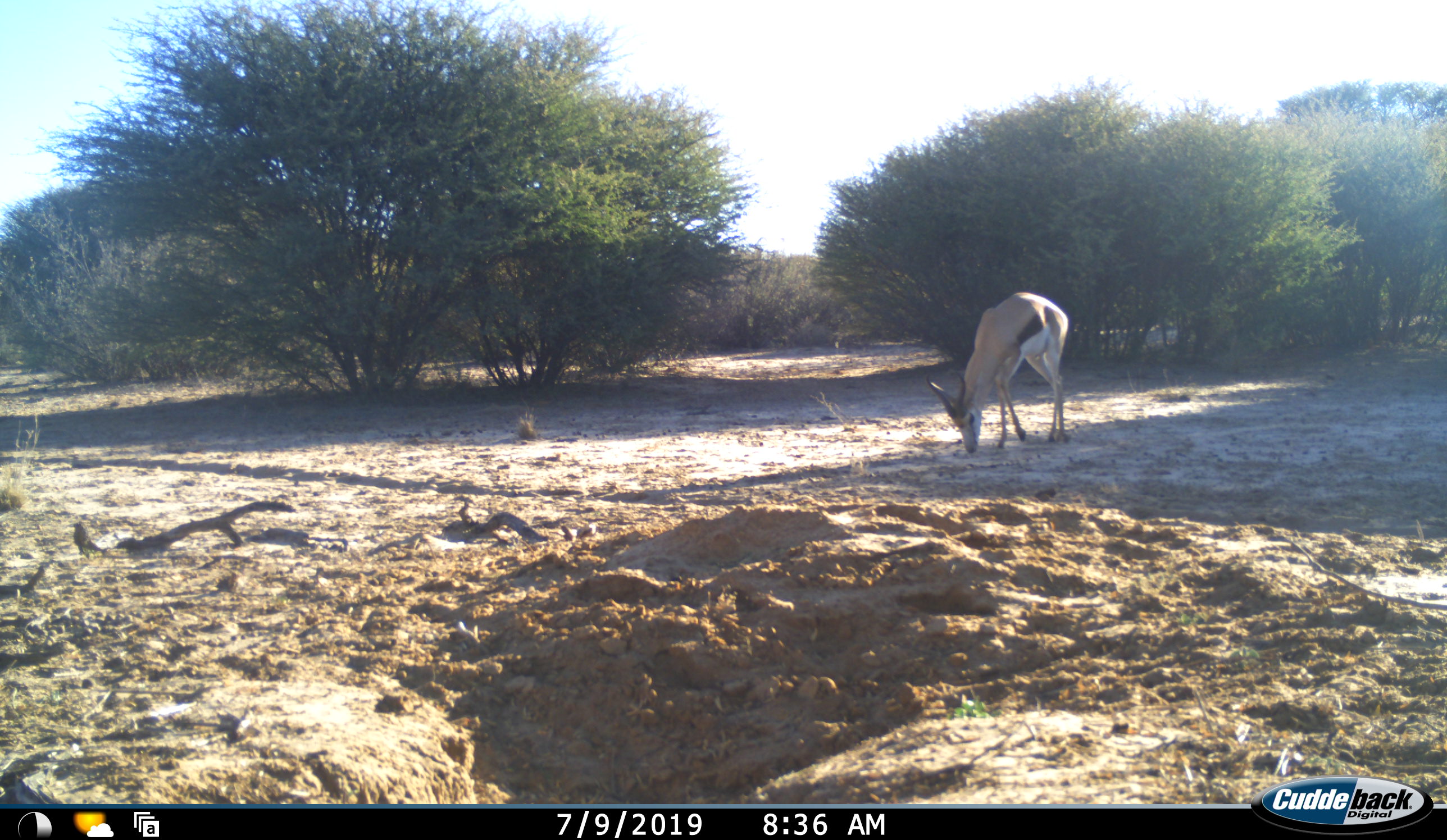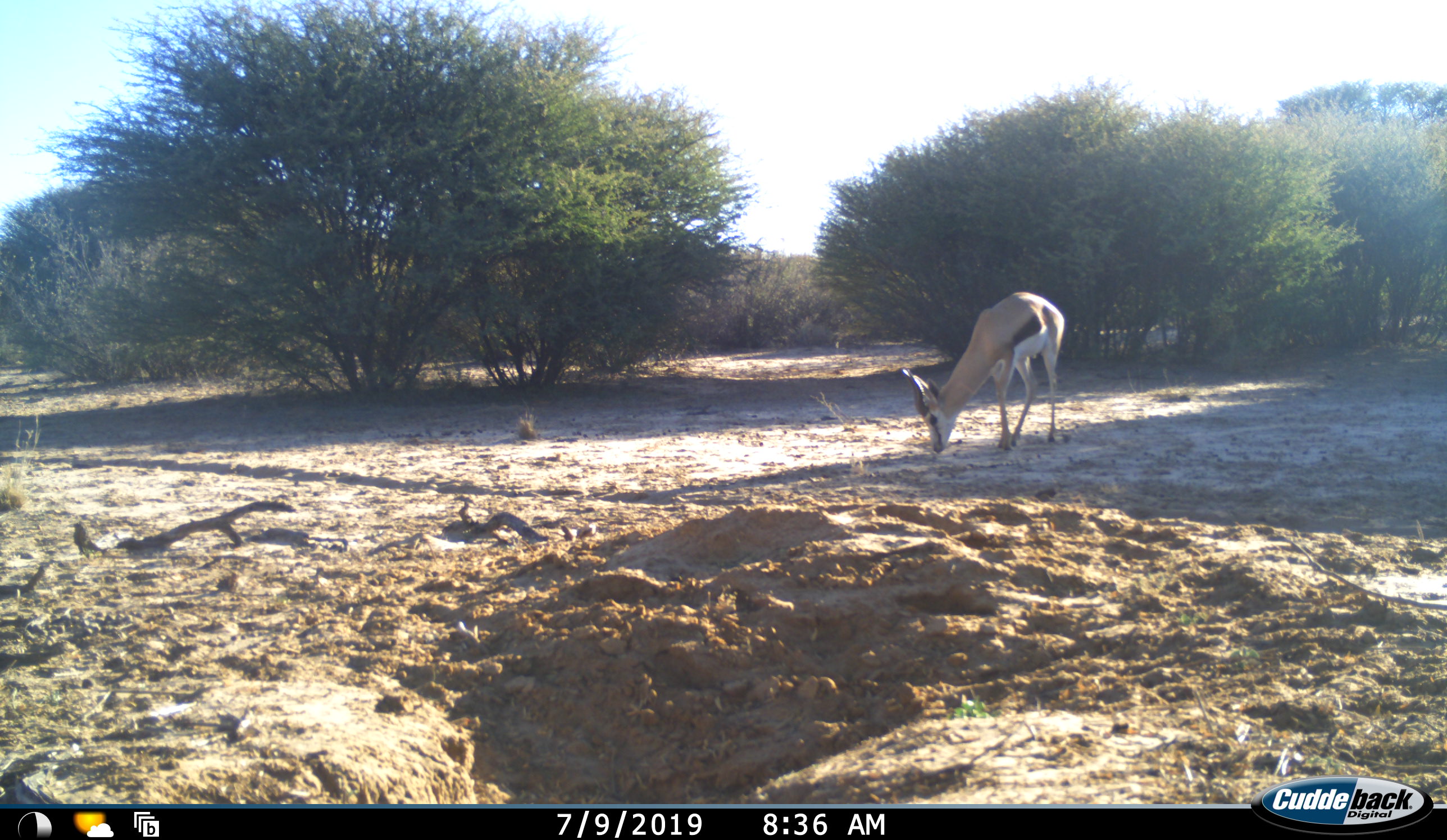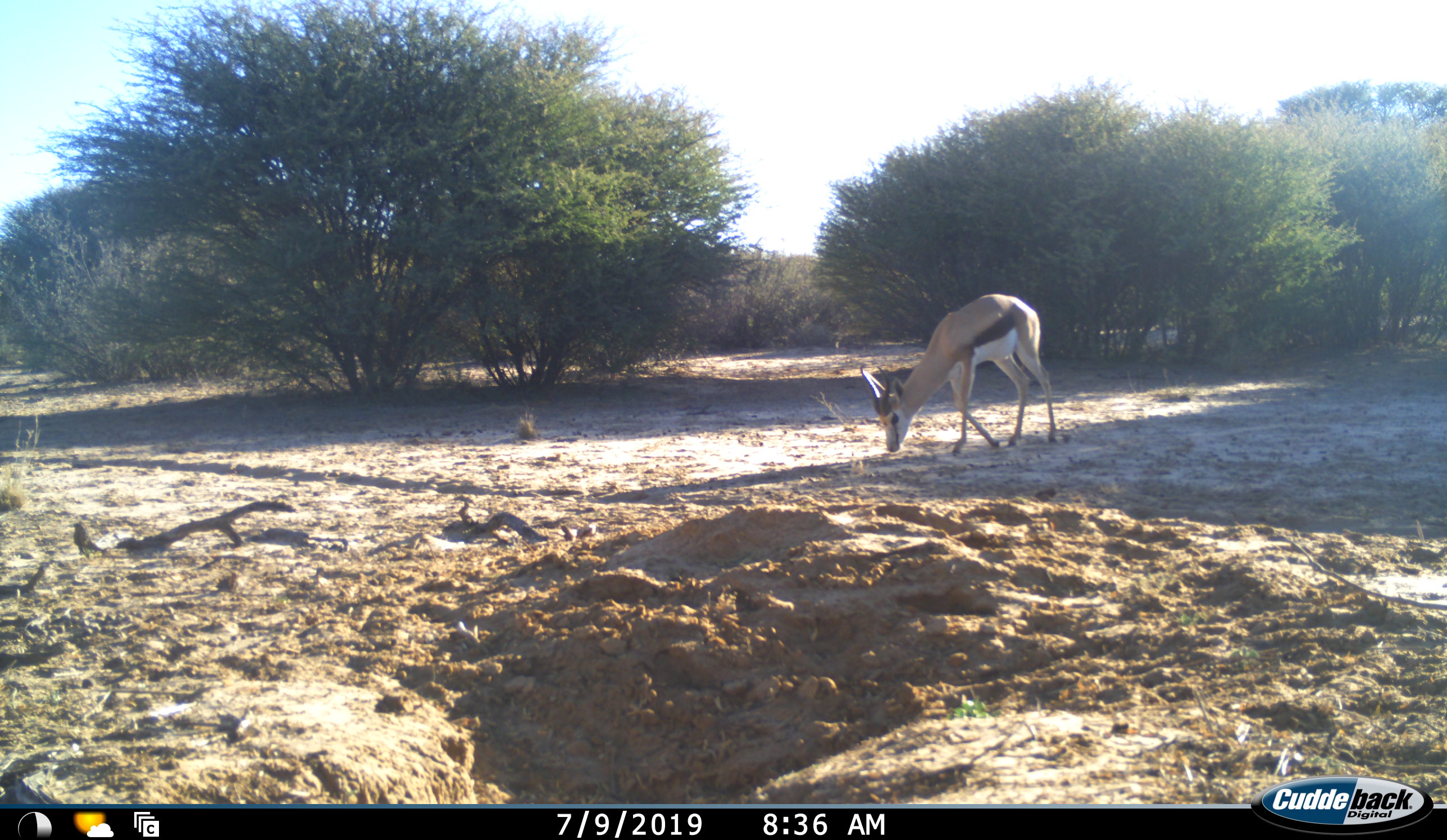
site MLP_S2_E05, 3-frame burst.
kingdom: Animalia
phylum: Chordata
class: Mammalia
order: Artiodactyla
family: Bovidae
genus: Antidorcas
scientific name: Antidorcas marsupialis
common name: springbok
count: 1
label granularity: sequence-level